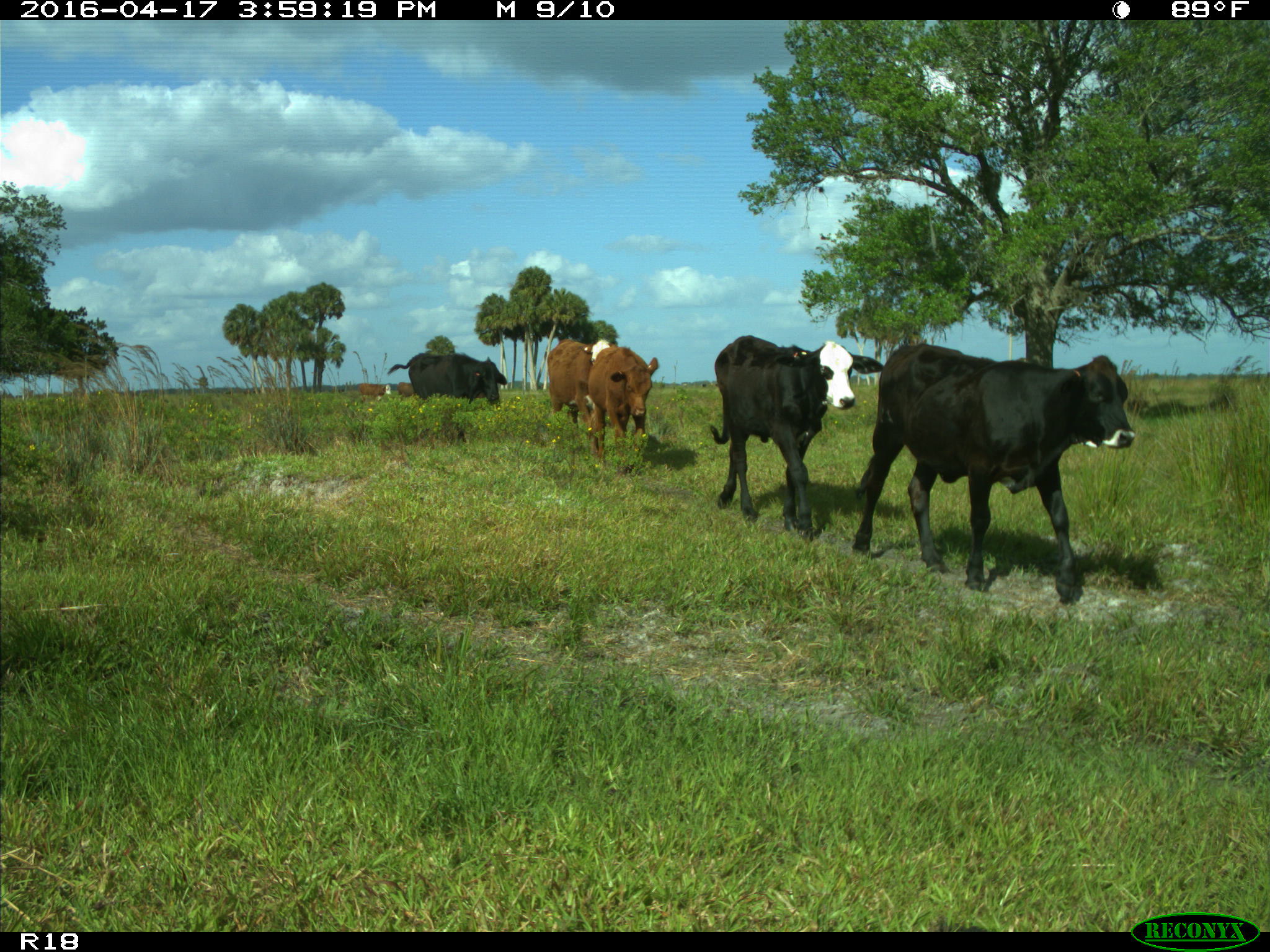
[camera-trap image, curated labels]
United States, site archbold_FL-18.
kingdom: Animalia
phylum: Chordata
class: Mammalia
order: Artiodactyla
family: Bovidae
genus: Bos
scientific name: Bos taurus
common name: domestic cow